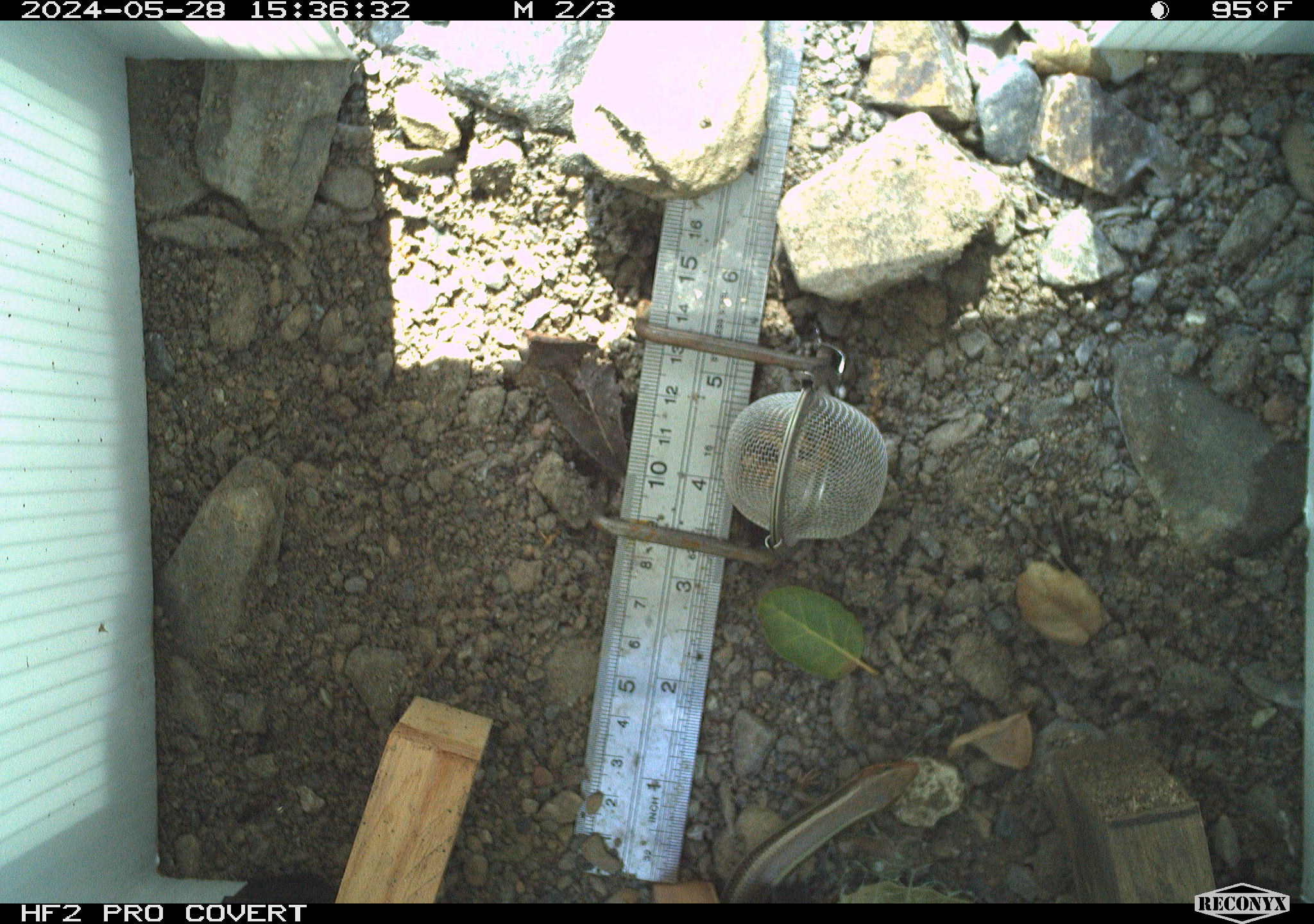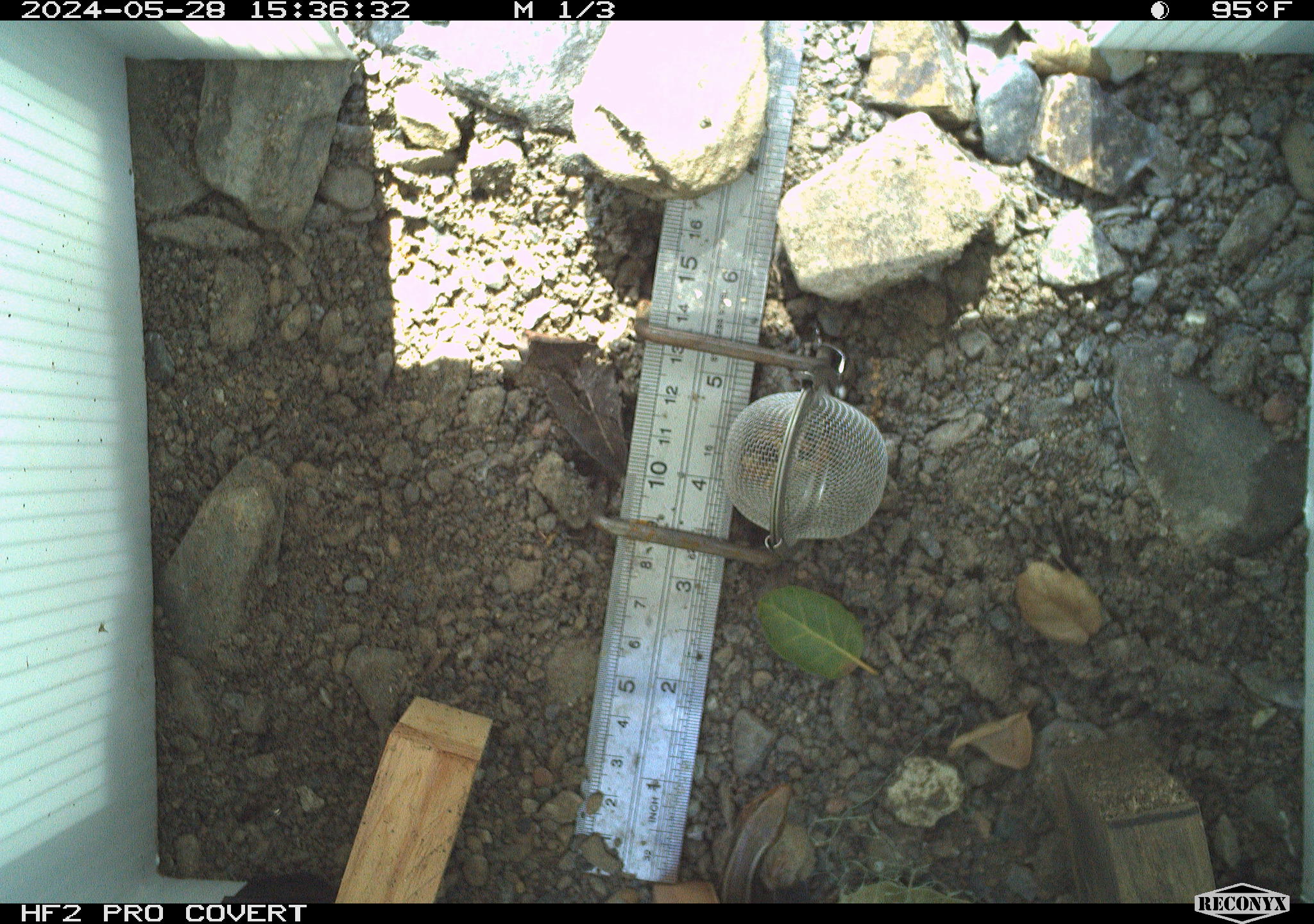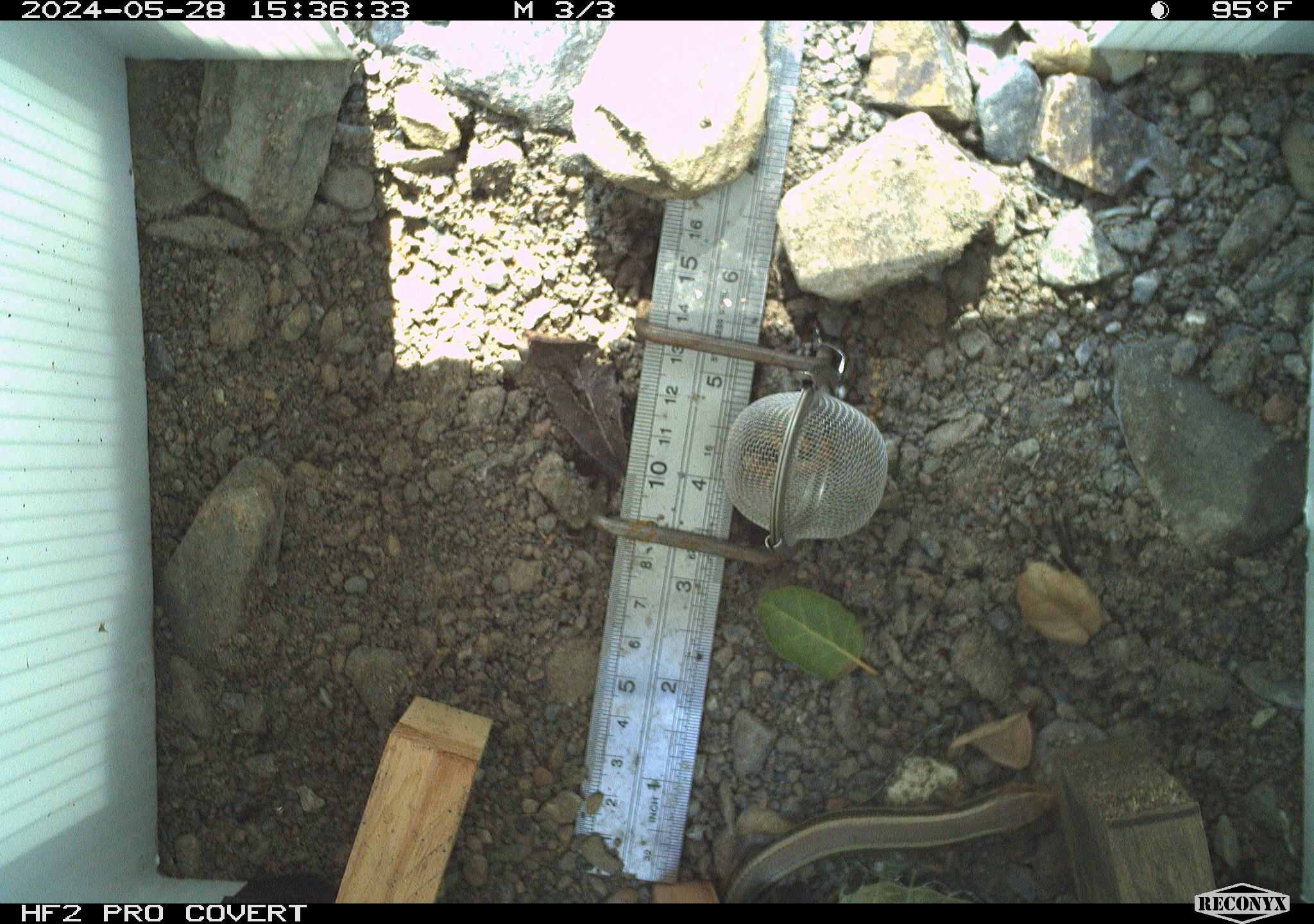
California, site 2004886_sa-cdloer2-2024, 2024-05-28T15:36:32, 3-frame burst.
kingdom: Animalia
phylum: Chordata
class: Reptilia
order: Squamata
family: Scincidae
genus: Plestiodon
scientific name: Plestiodon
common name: blue-tailed skinks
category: plestiodon species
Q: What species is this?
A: Plestiodon species (blue-tailed skinks) (Plestiodon).